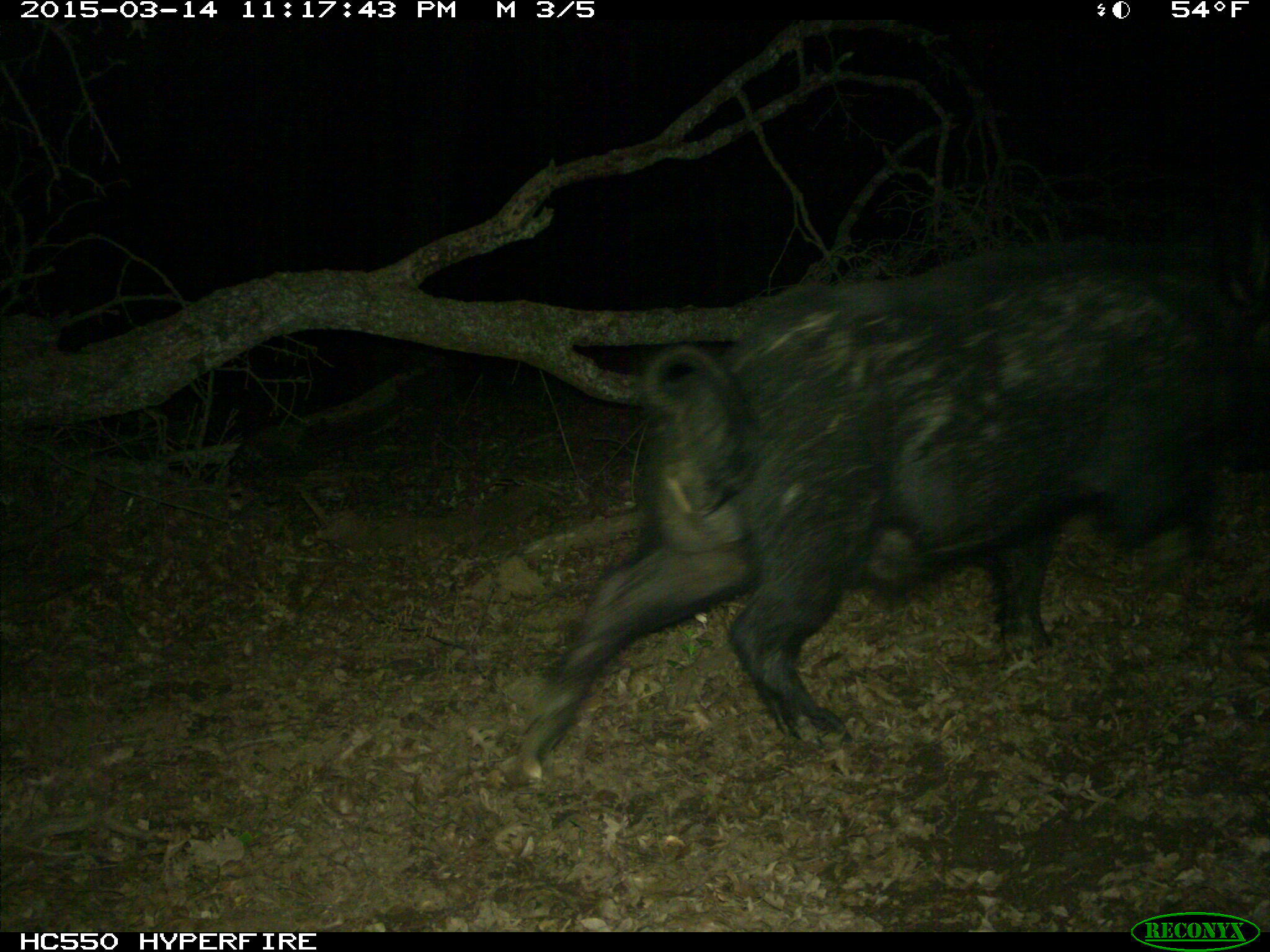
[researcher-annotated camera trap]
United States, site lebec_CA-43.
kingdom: Animalia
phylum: Chordata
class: Mammalia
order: Artiodactyla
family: Suidae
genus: Sus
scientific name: Sus scrofa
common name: wild boar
Sus scrofa (wild boar).